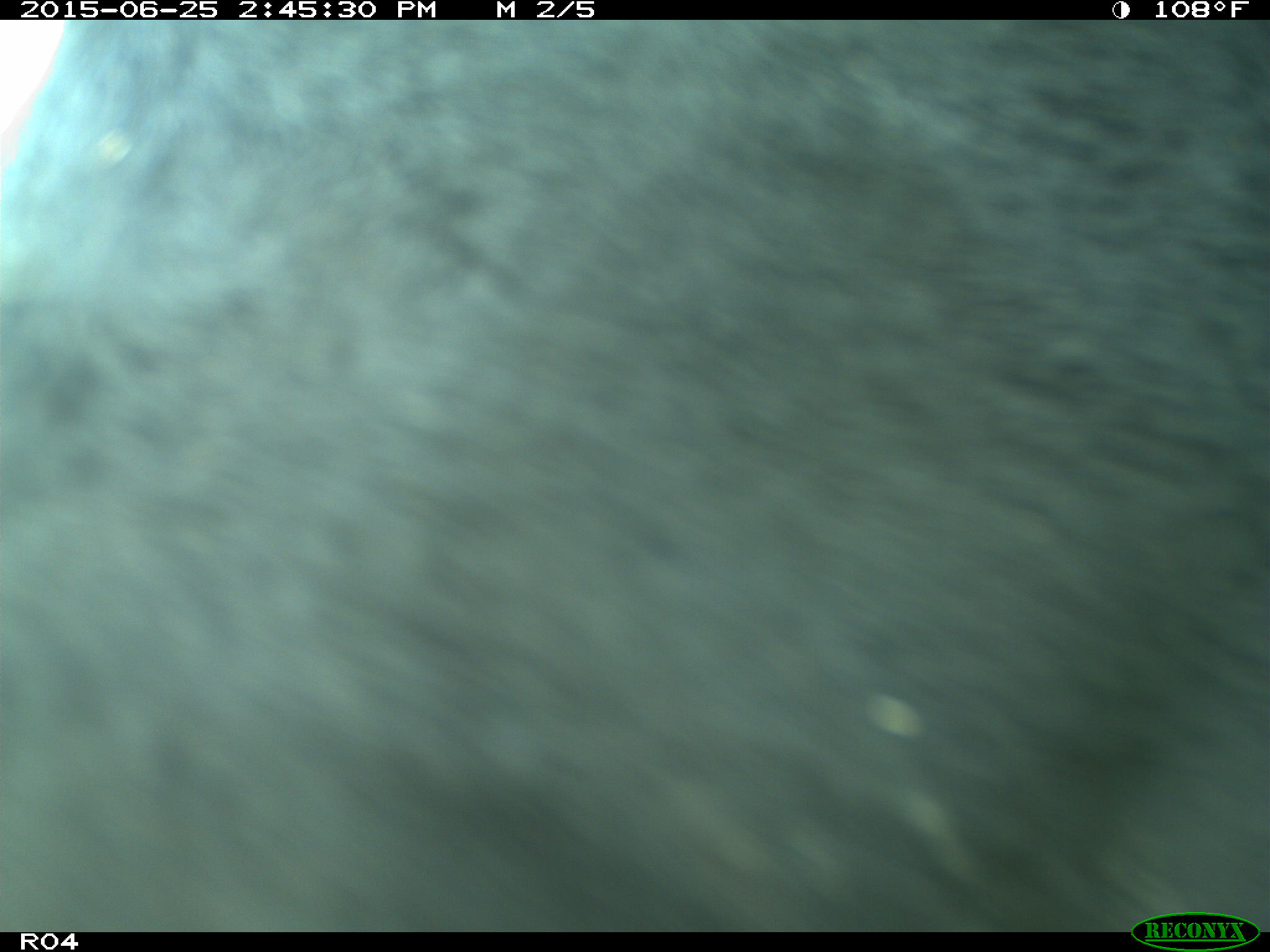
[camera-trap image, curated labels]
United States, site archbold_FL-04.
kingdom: Animalia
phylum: Chordata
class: Mammalia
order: Artiodactyla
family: Bovidae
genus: Bos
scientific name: Bos taurus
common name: domestic cow